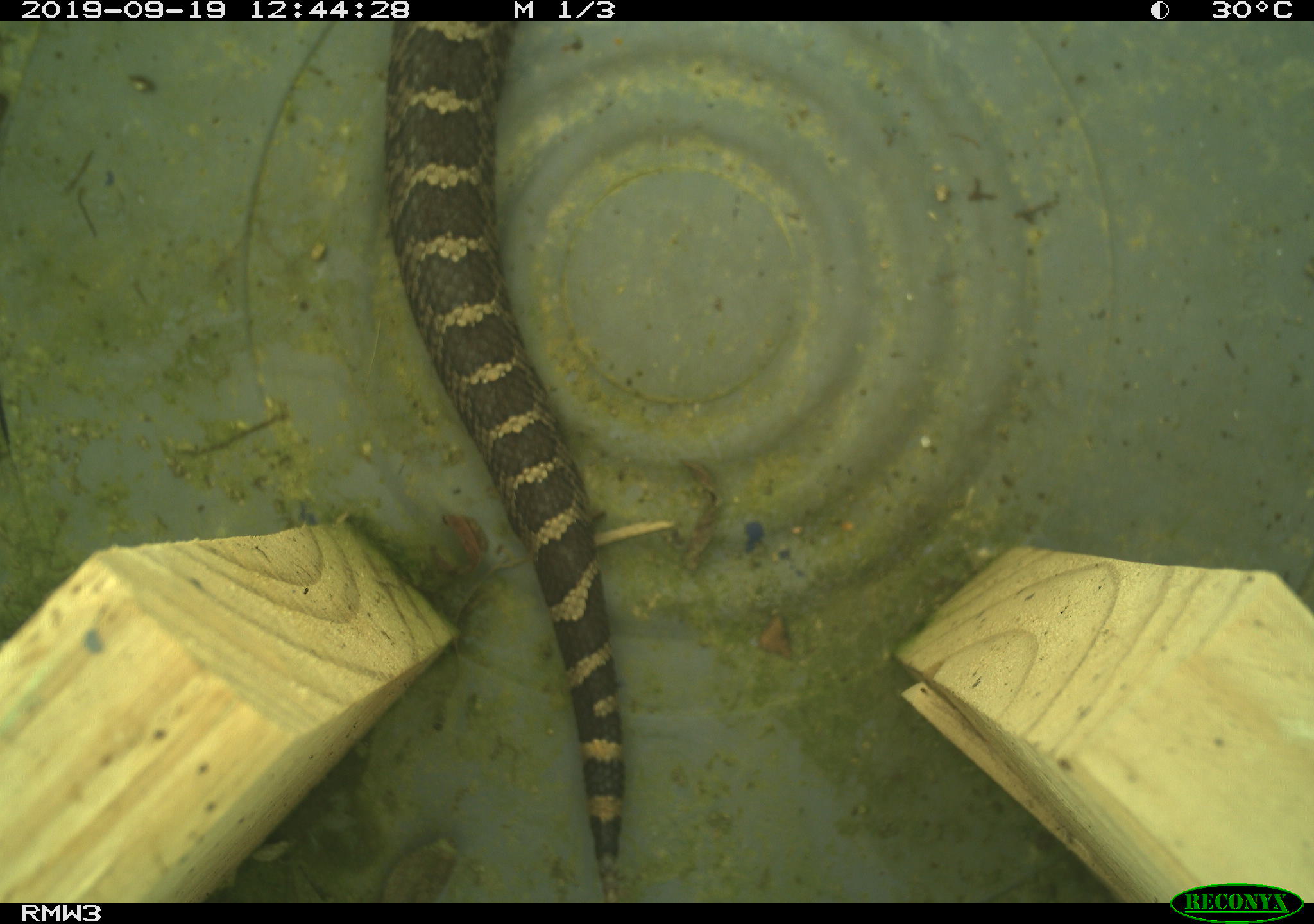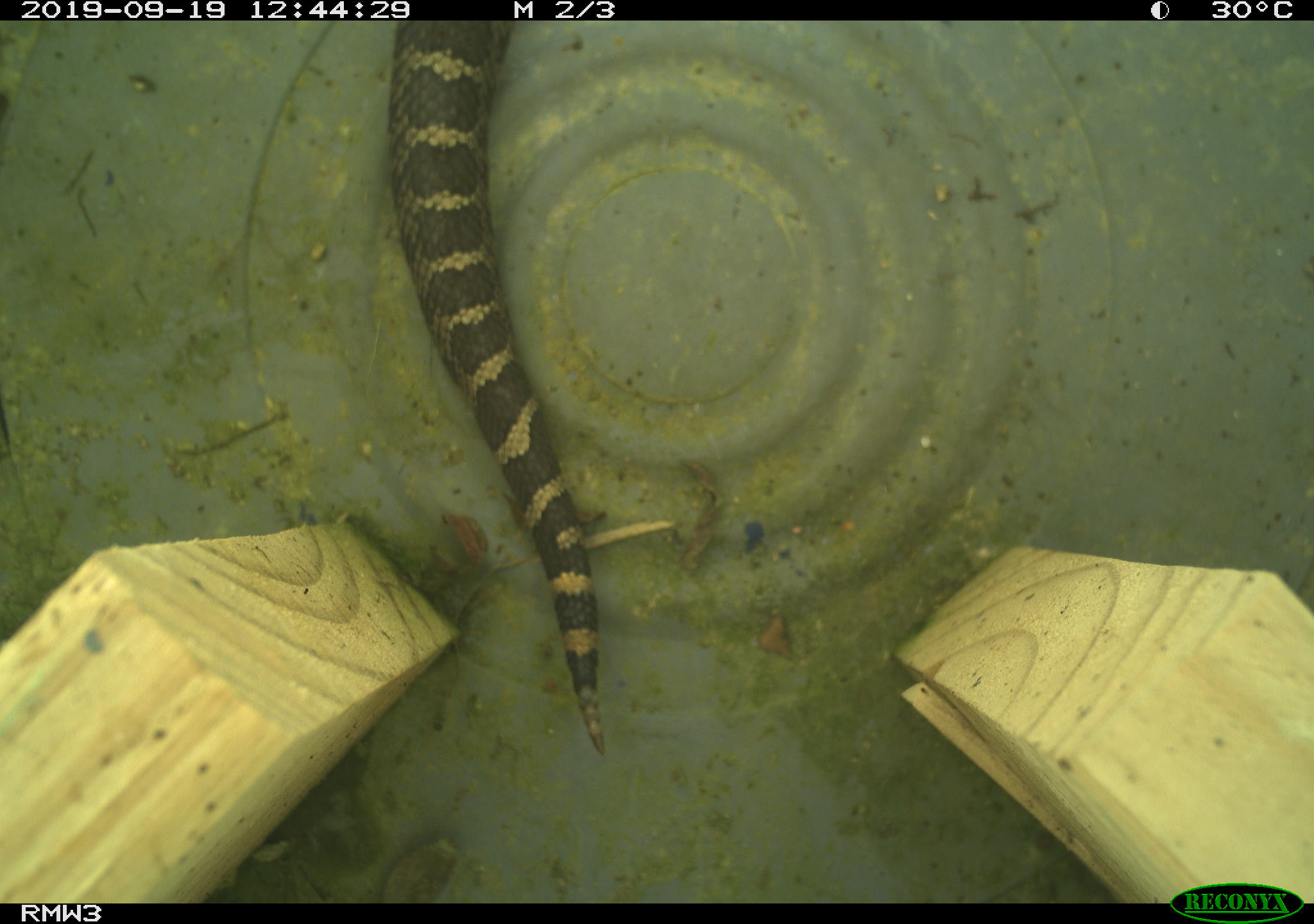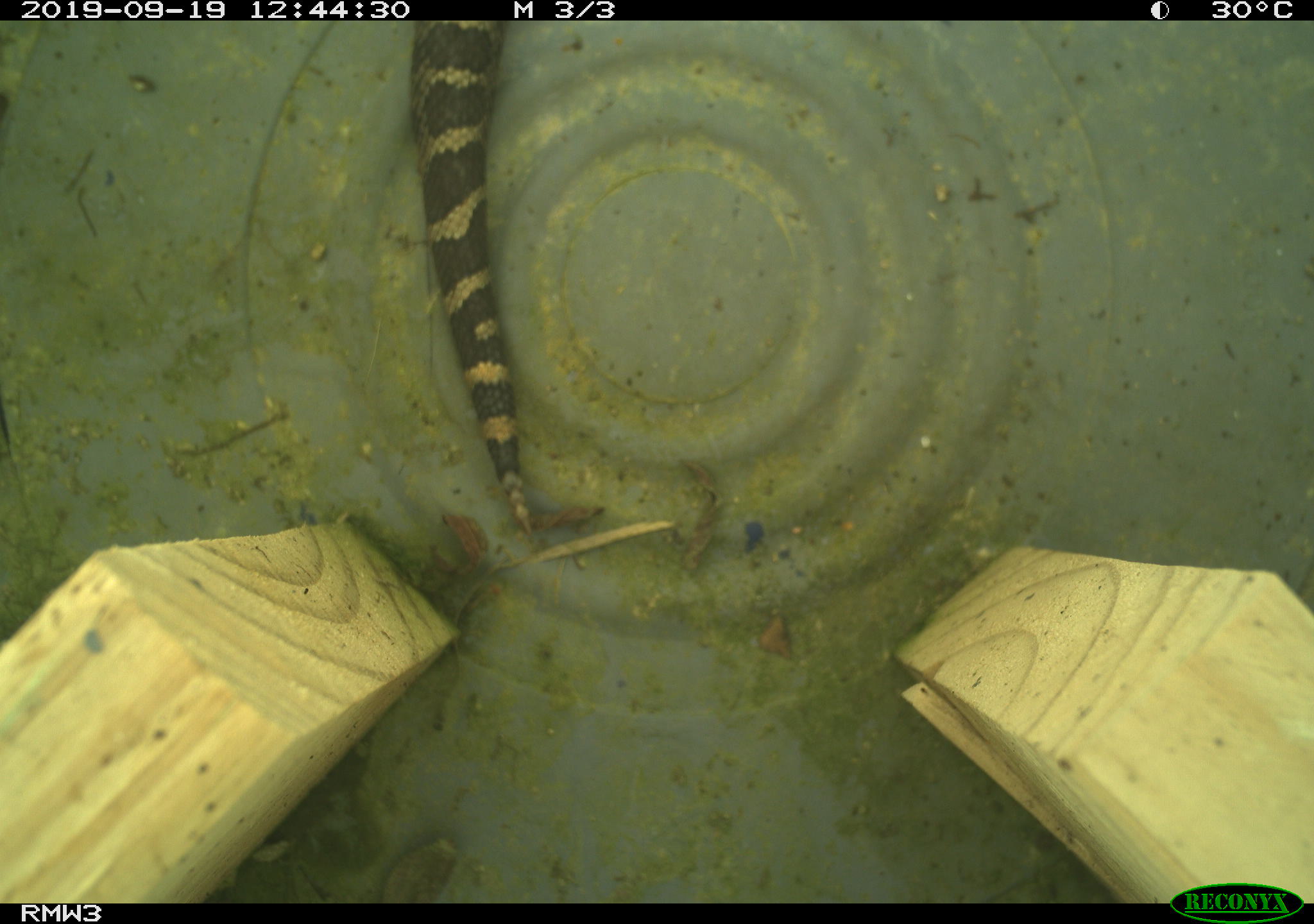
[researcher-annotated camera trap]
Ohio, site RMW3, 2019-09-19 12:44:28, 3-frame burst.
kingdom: Animalia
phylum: Chordata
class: Reptilia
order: Squamata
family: Viperidae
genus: Sistrurus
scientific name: Sistrurus catenatus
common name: eastern massasauga